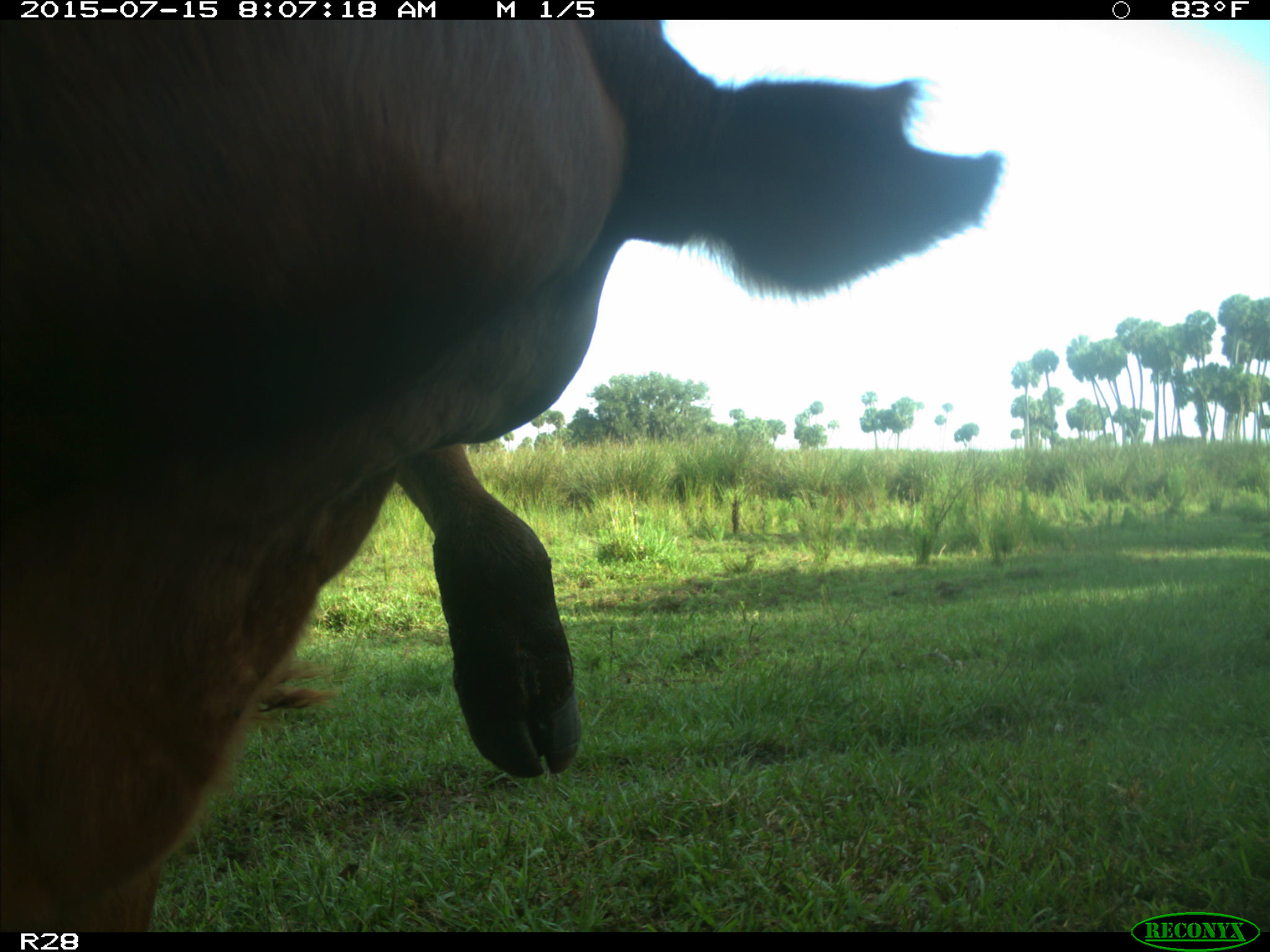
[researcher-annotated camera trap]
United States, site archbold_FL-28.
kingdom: Animalia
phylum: Chordata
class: Mammalia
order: Artiodactyla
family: Bovidae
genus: Bos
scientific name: Bos taurus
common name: domestic cow